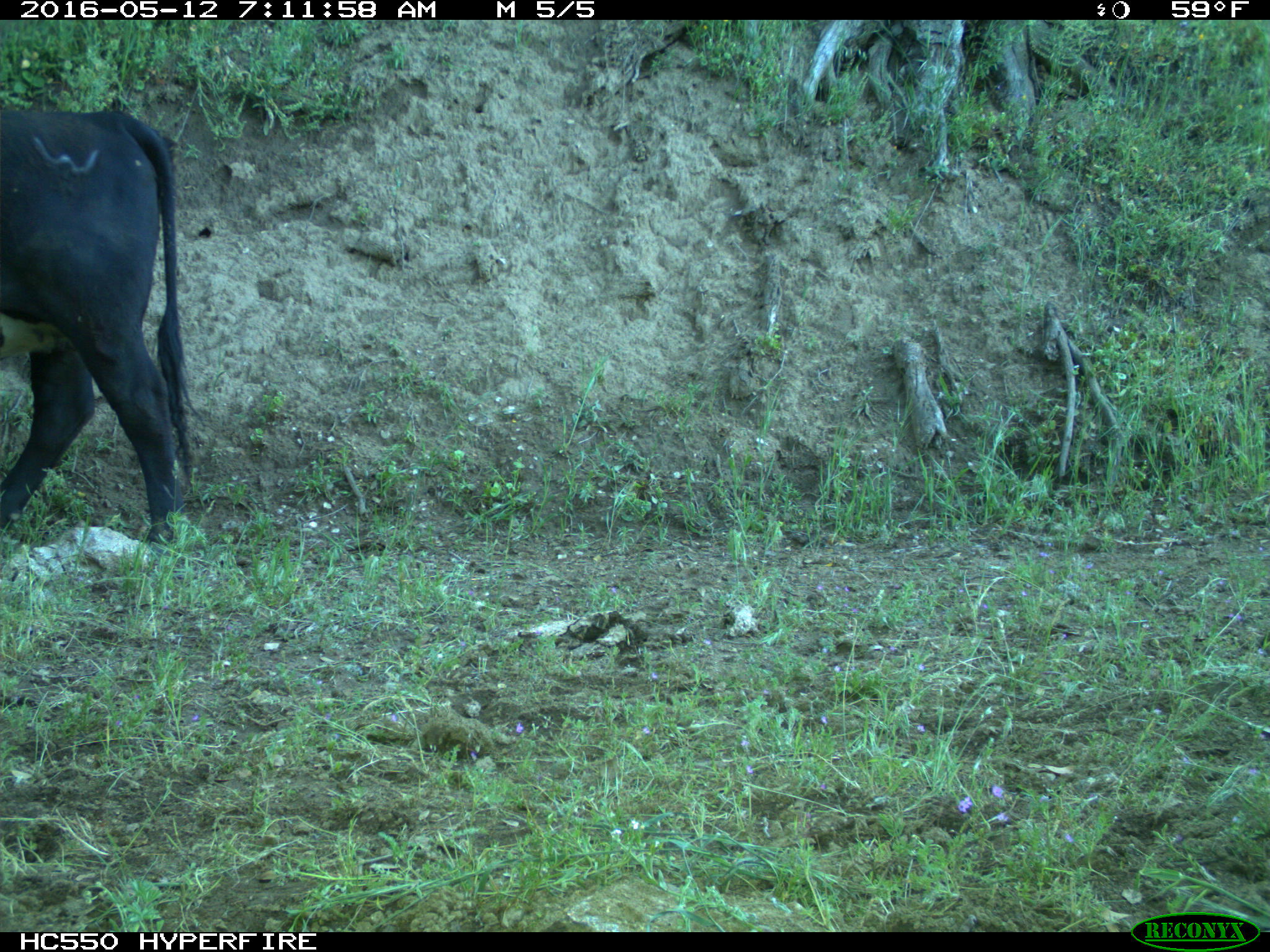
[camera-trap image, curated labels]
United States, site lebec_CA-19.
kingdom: Animalia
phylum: Chordata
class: Mammalia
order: Artiodactyla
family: Bovidae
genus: Bos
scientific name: Bos taurus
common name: domestic cow